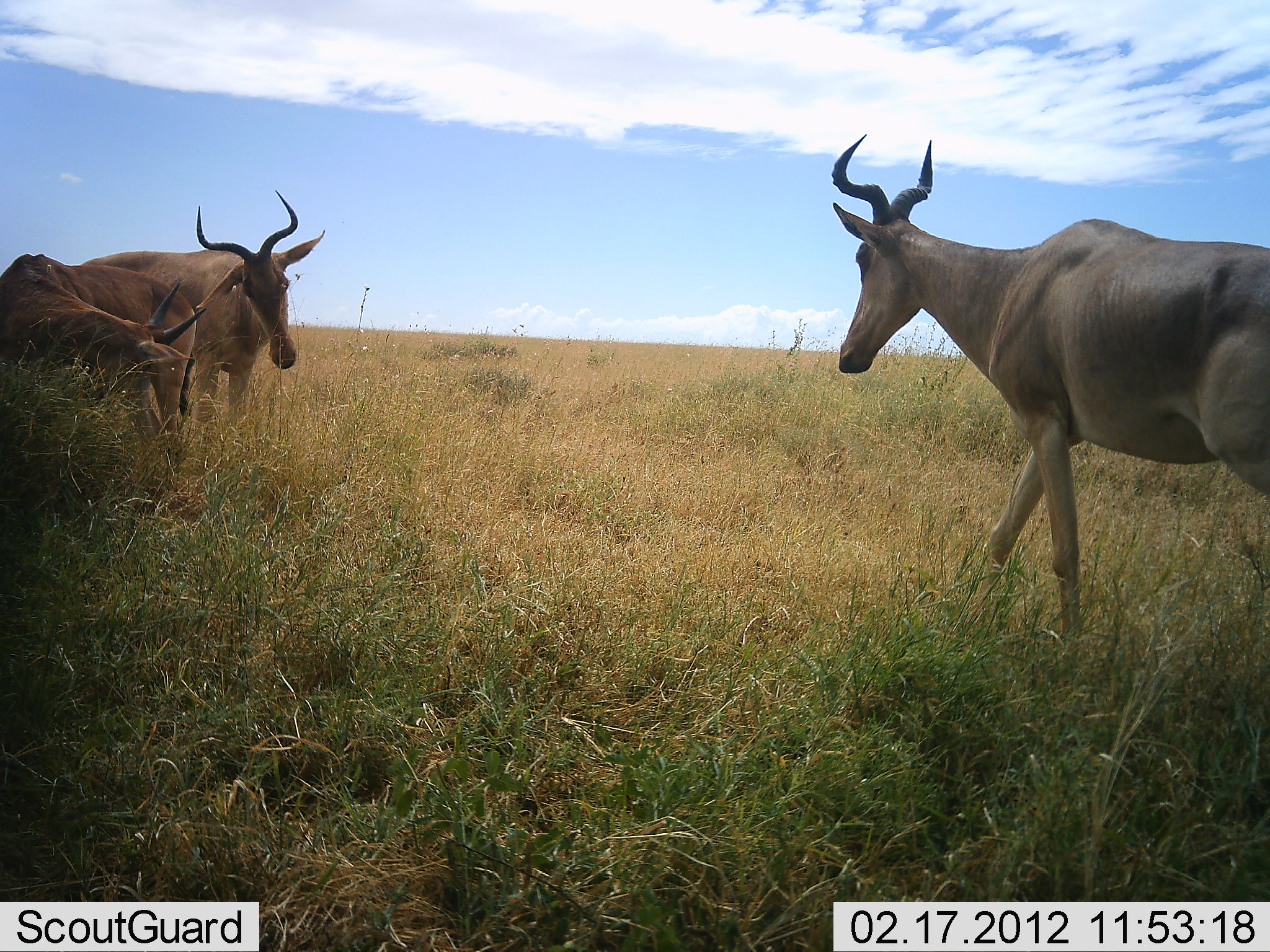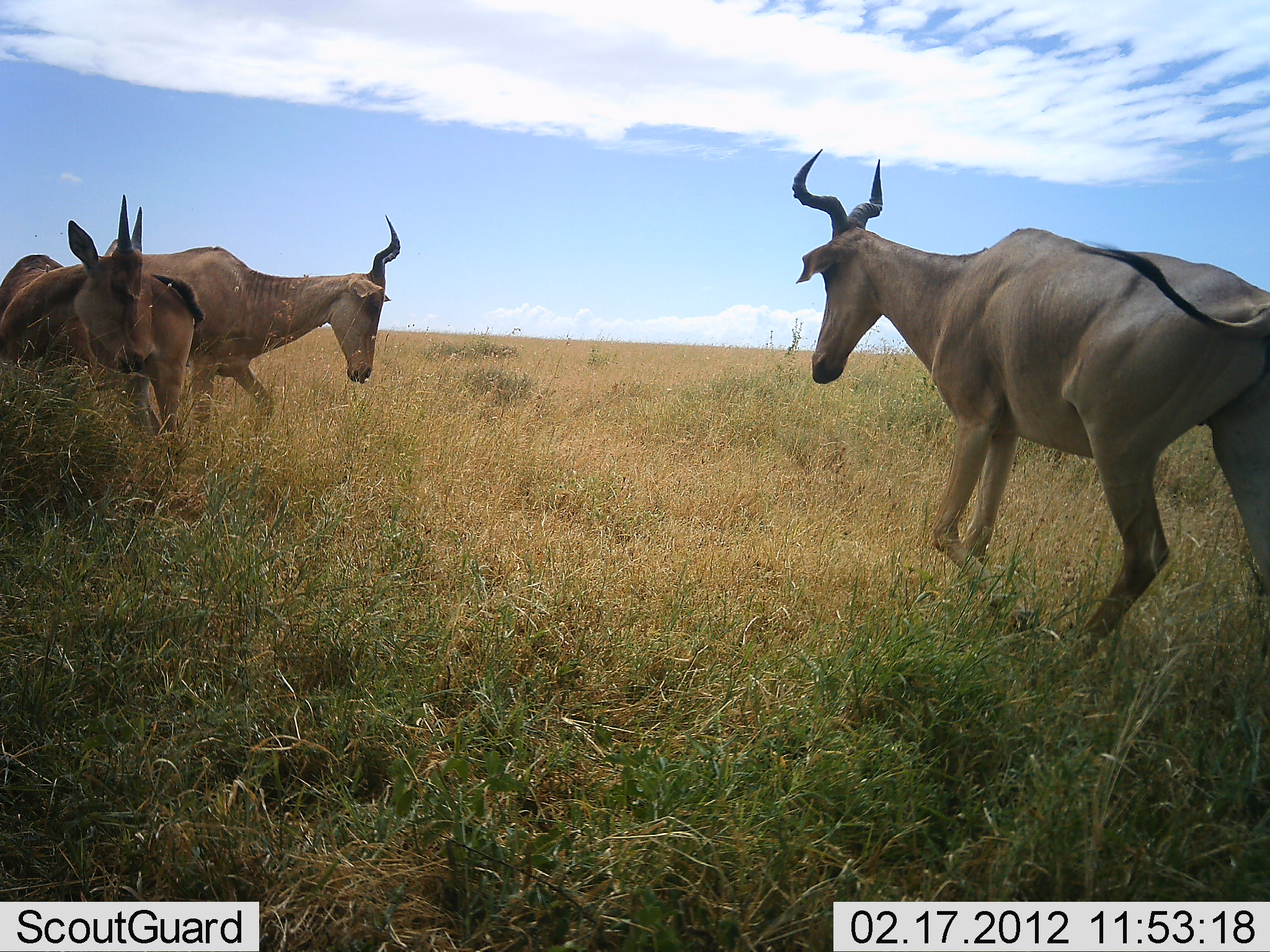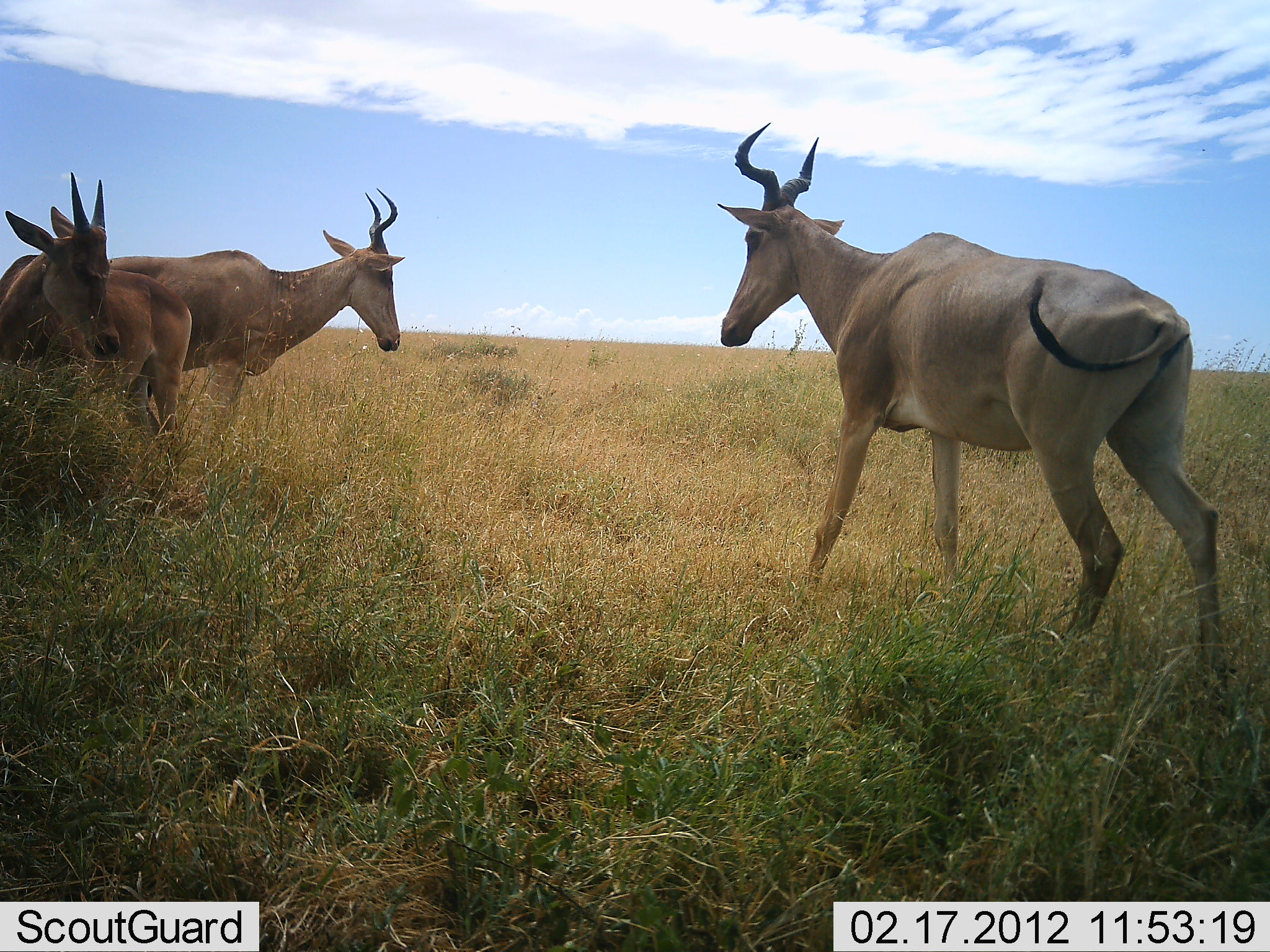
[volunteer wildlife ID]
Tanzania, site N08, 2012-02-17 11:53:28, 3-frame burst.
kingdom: Animalia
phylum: Chordata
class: Mammalia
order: Artiodactyla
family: Bovidae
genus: Alcelaphus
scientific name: Alcelaphus buselaphus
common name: hartebeest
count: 3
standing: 56%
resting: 4%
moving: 78%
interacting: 19%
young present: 11%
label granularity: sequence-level